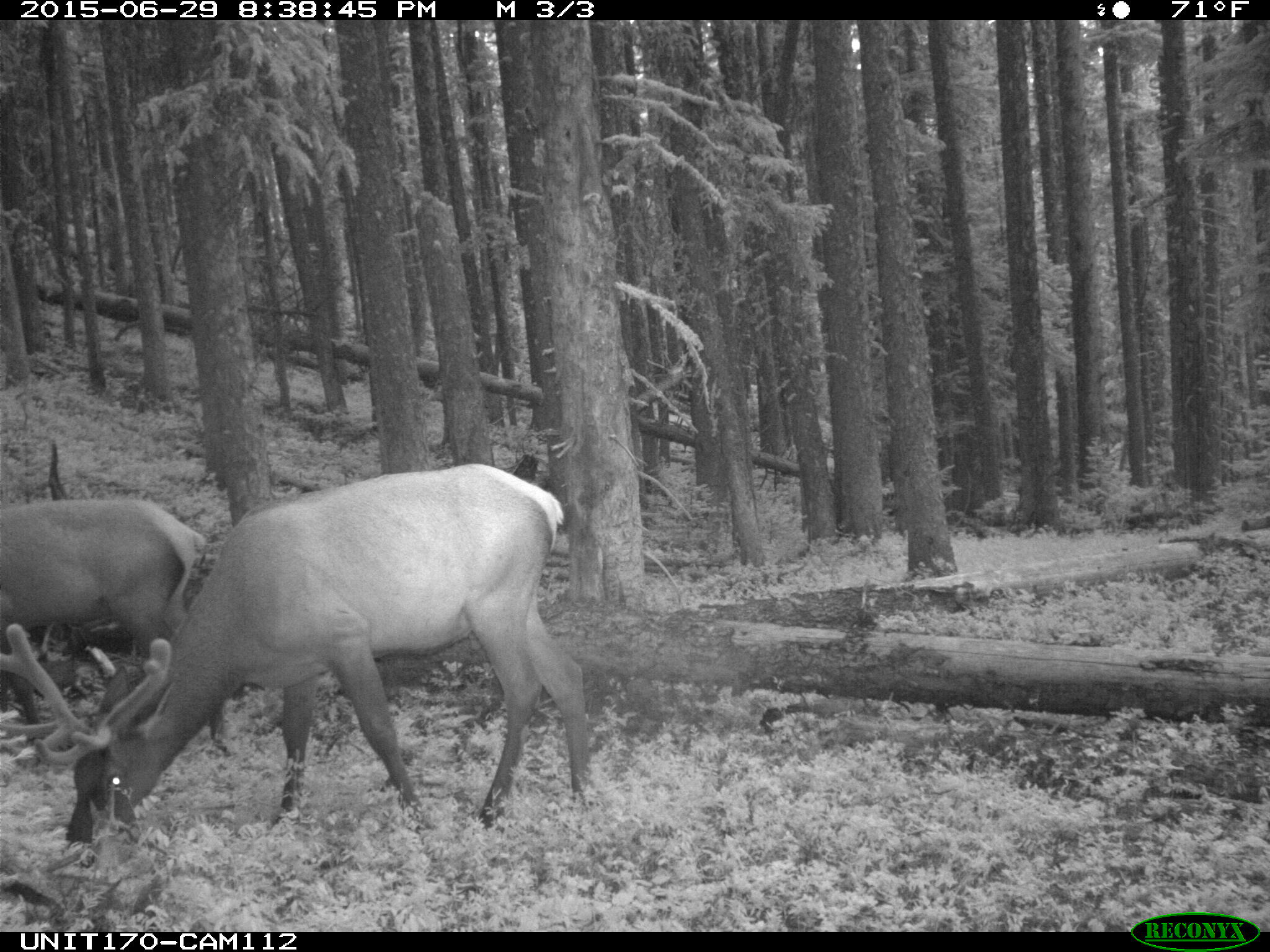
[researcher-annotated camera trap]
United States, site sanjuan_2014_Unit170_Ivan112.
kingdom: Animalia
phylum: Chordata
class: Mammalia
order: Artiodactyla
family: Cervidae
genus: Cervus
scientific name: Cervus elaphus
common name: red deer